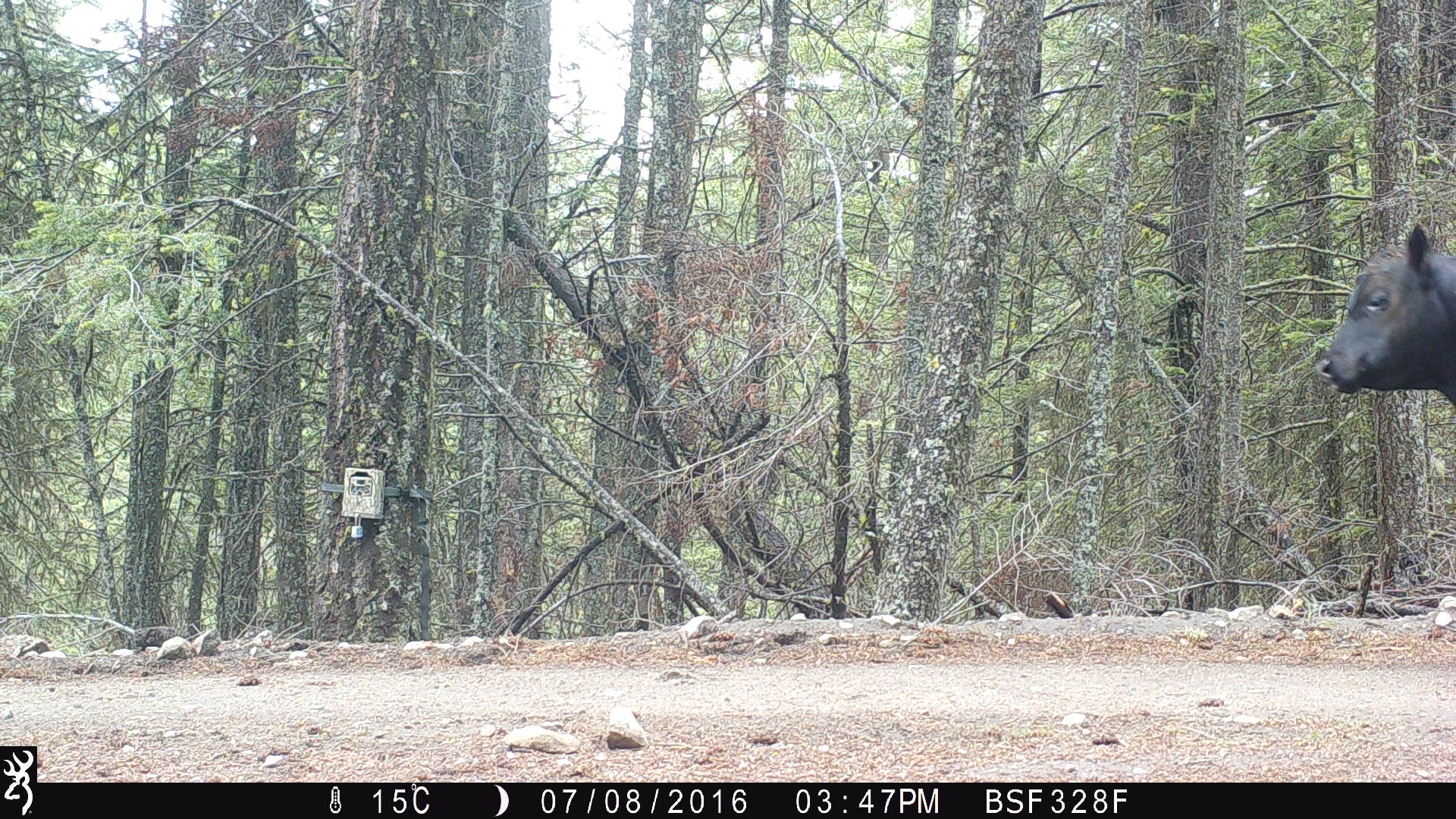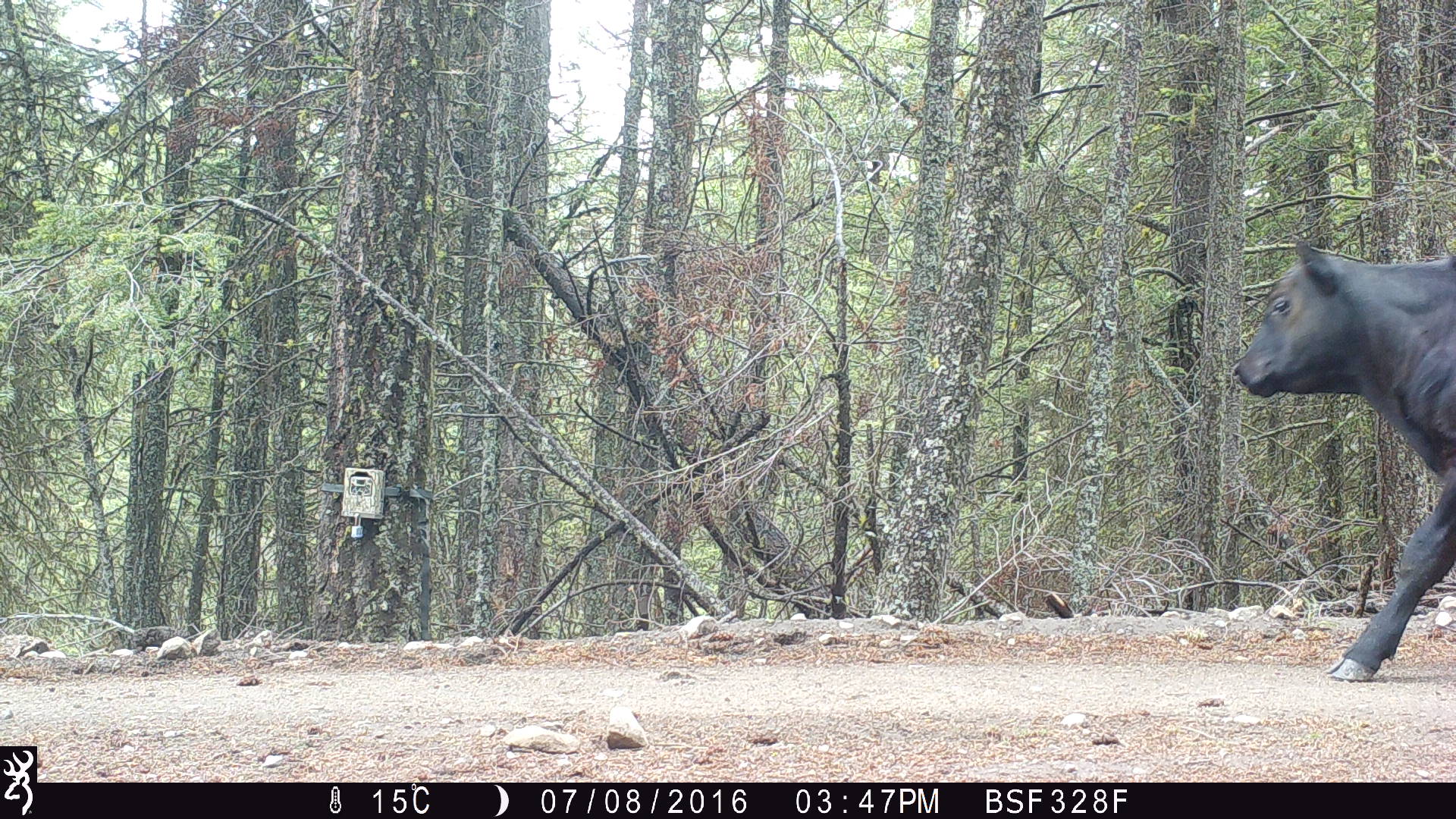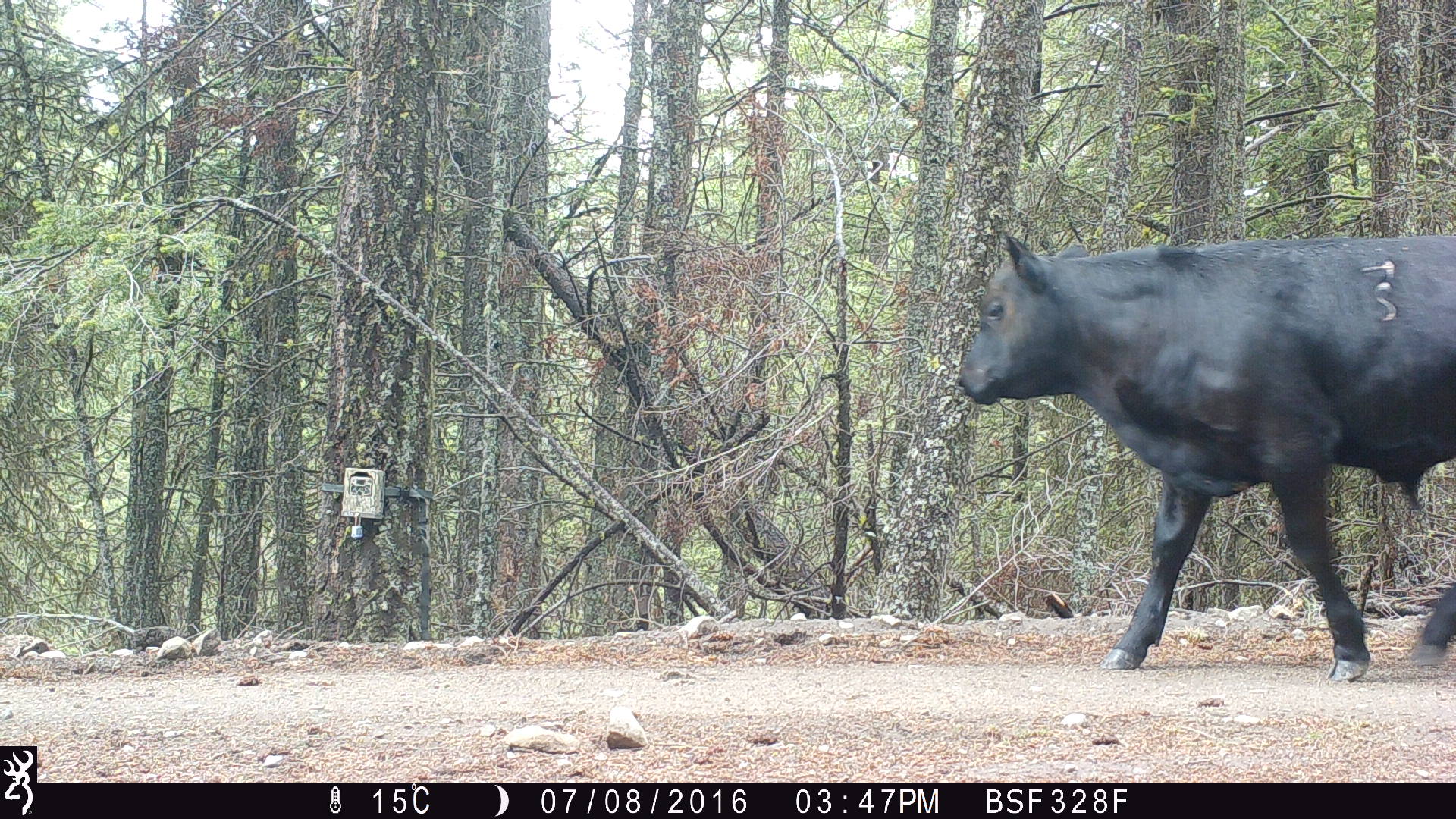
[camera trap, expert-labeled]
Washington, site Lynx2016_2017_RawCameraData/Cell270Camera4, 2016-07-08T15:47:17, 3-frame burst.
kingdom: Animalia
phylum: Chordata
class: Mammalia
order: Artiodactyla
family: Bovidae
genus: Bos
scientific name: Bos taurus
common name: domestic cattle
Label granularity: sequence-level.